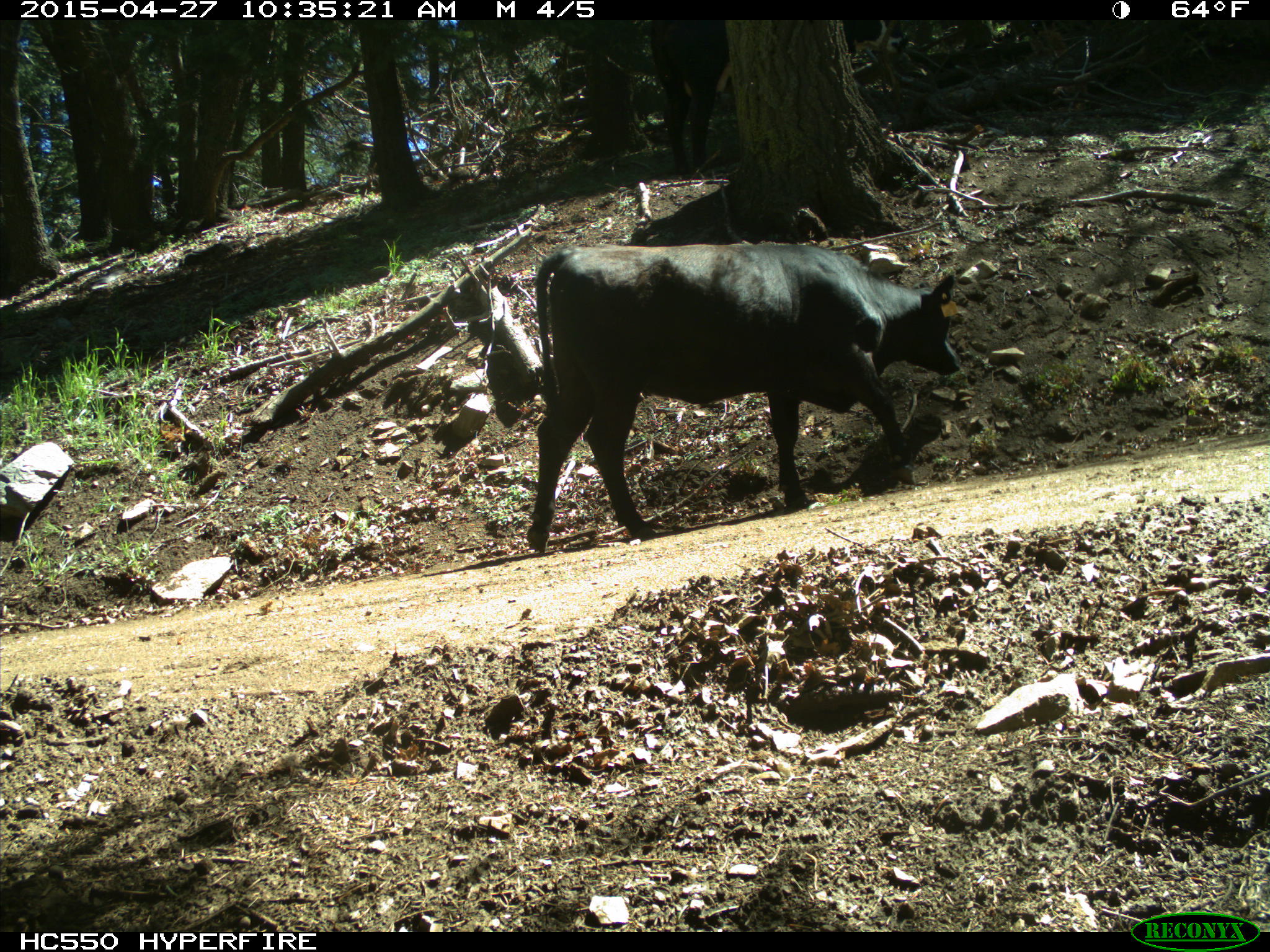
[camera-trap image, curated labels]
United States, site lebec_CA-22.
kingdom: Animalia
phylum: Chordata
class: Mammalia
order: Artiodactyla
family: Bovidae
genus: Bos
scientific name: Bos taurus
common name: domestic cow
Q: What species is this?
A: Bos taurus (domestic cow).